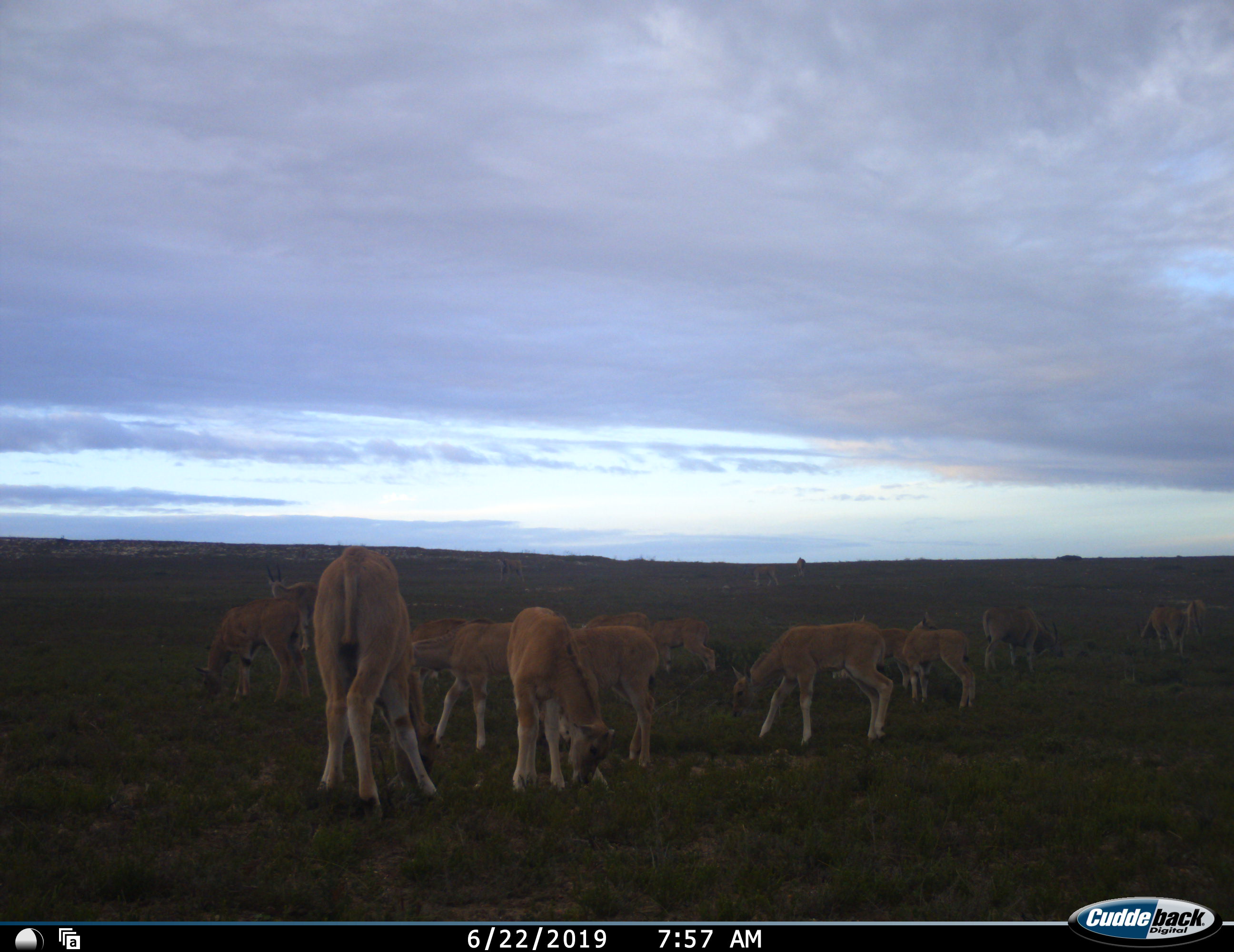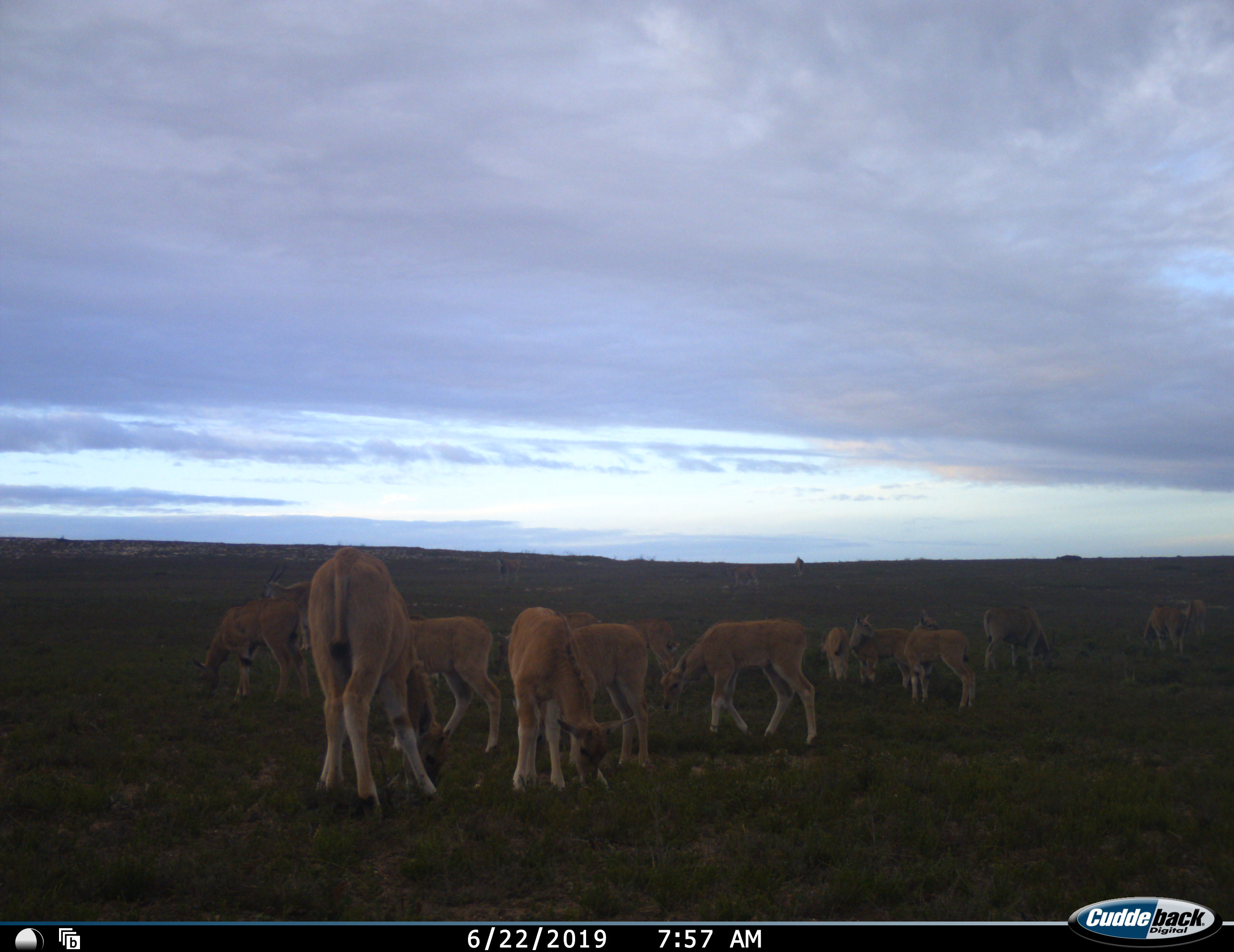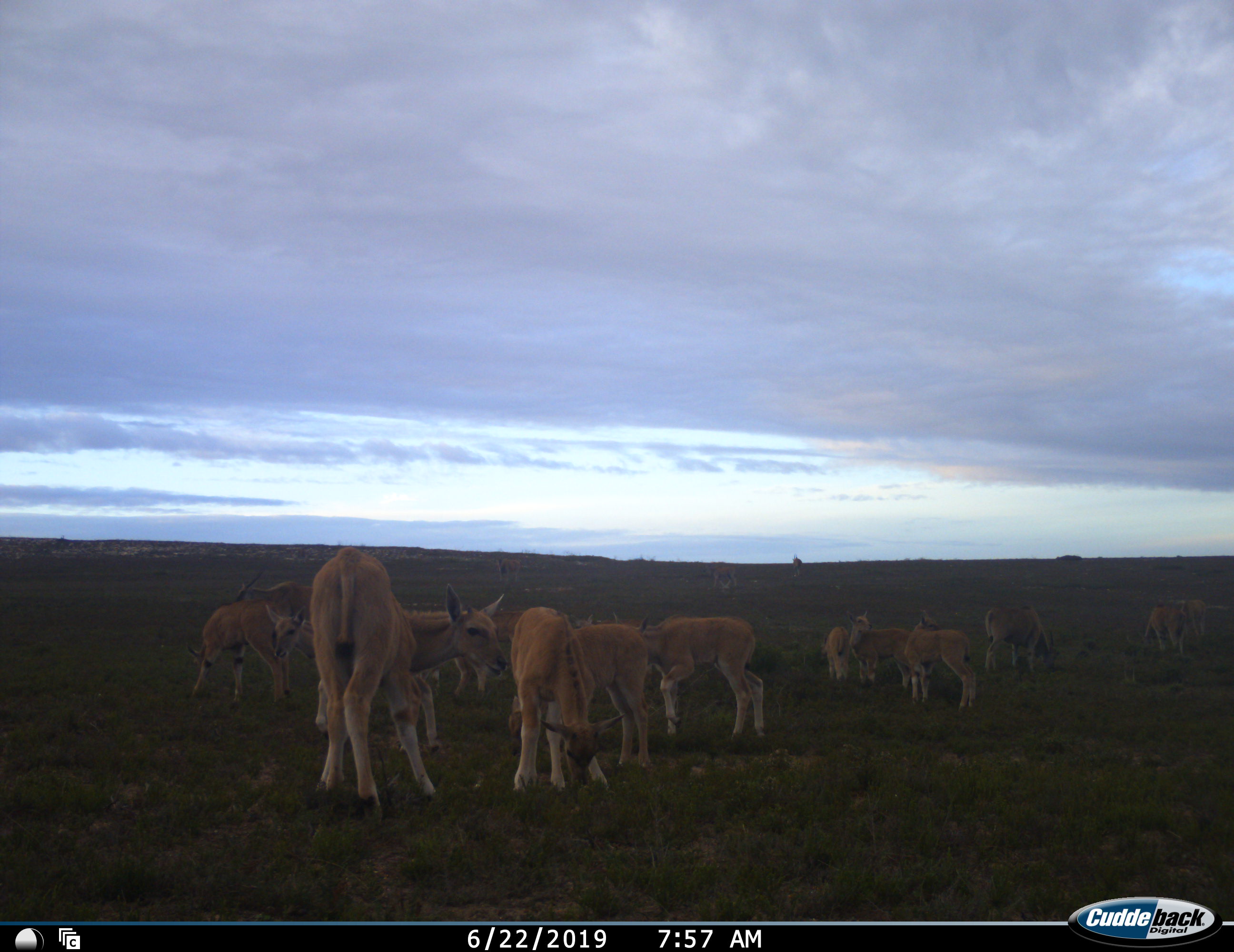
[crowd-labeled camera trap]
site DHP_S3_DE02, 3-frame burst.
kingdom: Animalia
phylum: Chordata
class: Mammalia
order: Artiodactyla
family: Bovidae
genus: Tragelaphus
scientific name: Tragelaphus oryx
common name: eland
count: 11-50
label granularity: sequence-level